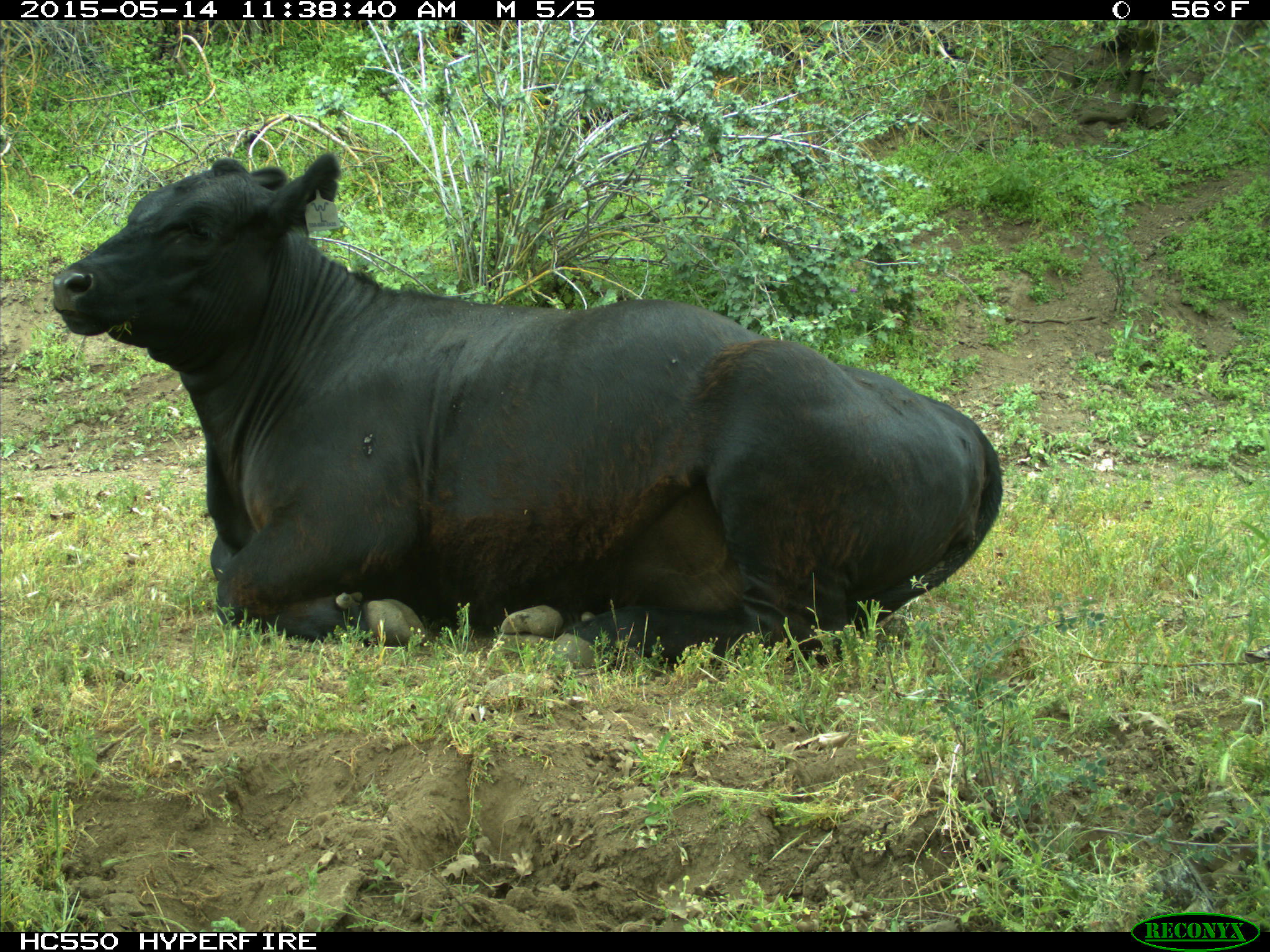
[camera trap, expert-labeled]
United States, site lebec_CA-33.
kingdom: Animalia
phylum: Chordata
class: Mammalia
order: Artiodactyla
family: Bovidae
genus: Bos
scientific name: Bos taurus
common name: domestic cow